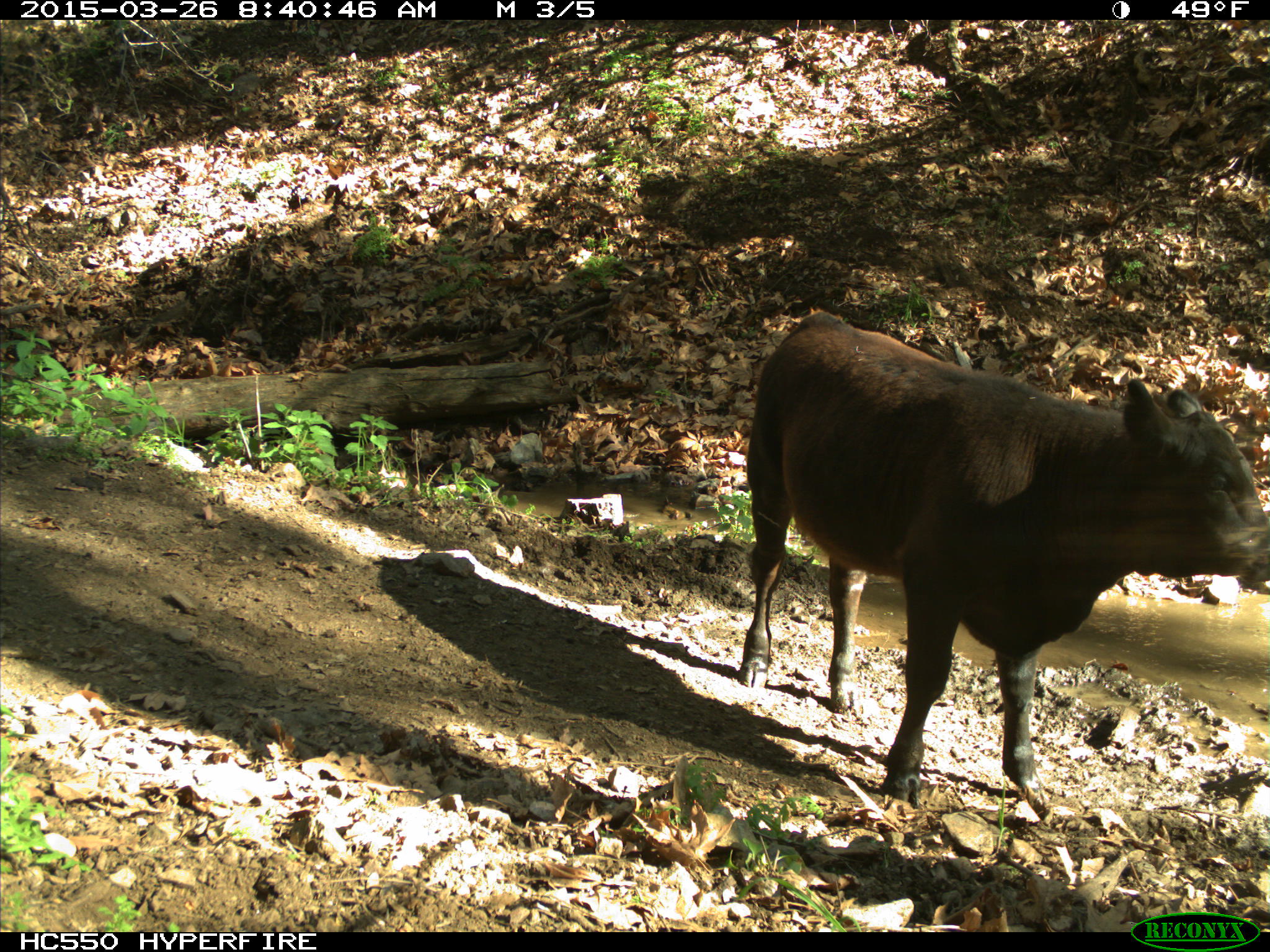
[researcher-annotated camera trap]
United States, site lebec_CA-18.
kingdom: Animalia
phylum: Chordata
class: Mammalia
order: Artiodactyla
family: Bovidae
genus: Bos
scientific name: Bos taurus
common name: domestic cow